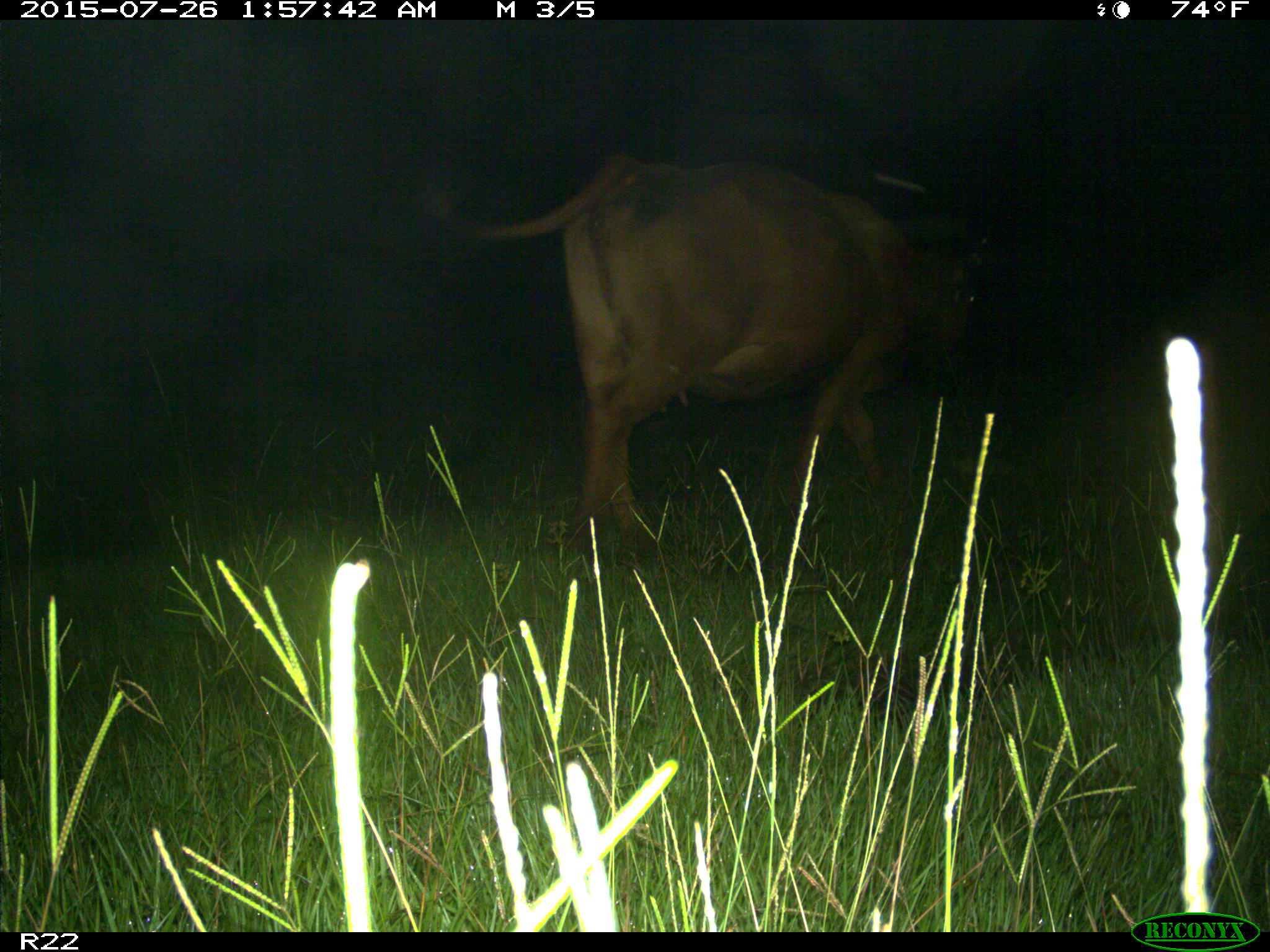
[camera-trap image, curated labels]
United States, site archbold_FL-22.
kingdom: Animalia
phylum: Chordata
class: Mammalia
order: Artiodactyla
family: Bovidae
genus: Bos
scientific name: Bos taurus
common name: domestic cow